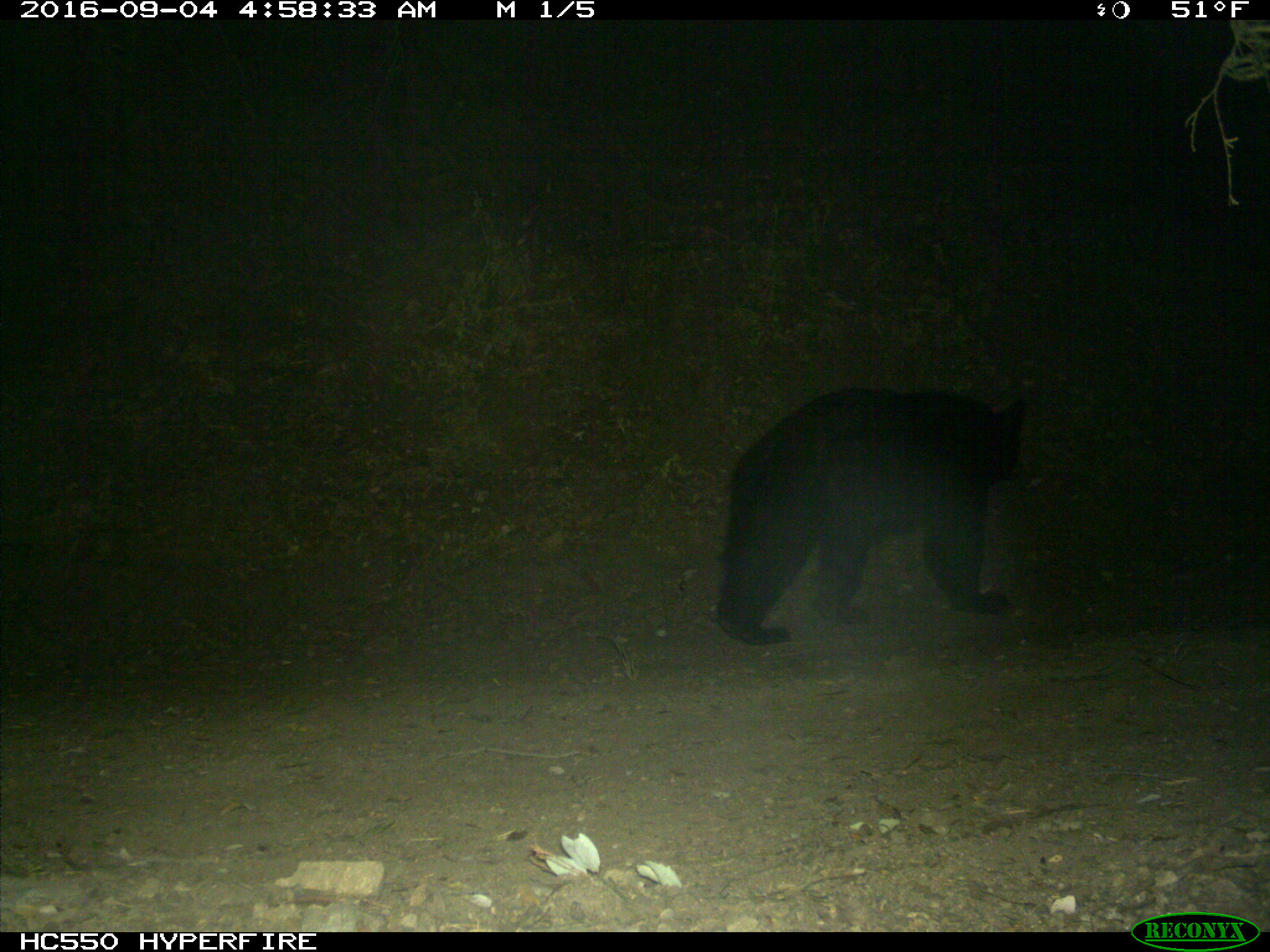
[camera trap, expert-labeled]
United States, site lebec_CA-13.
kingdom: Animalia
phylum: Chordata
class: Mammalia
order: Carnivora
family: Ursidae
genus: Ursus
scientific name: Ursus americanus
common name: american black bear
Ursus americanus (american black bear).